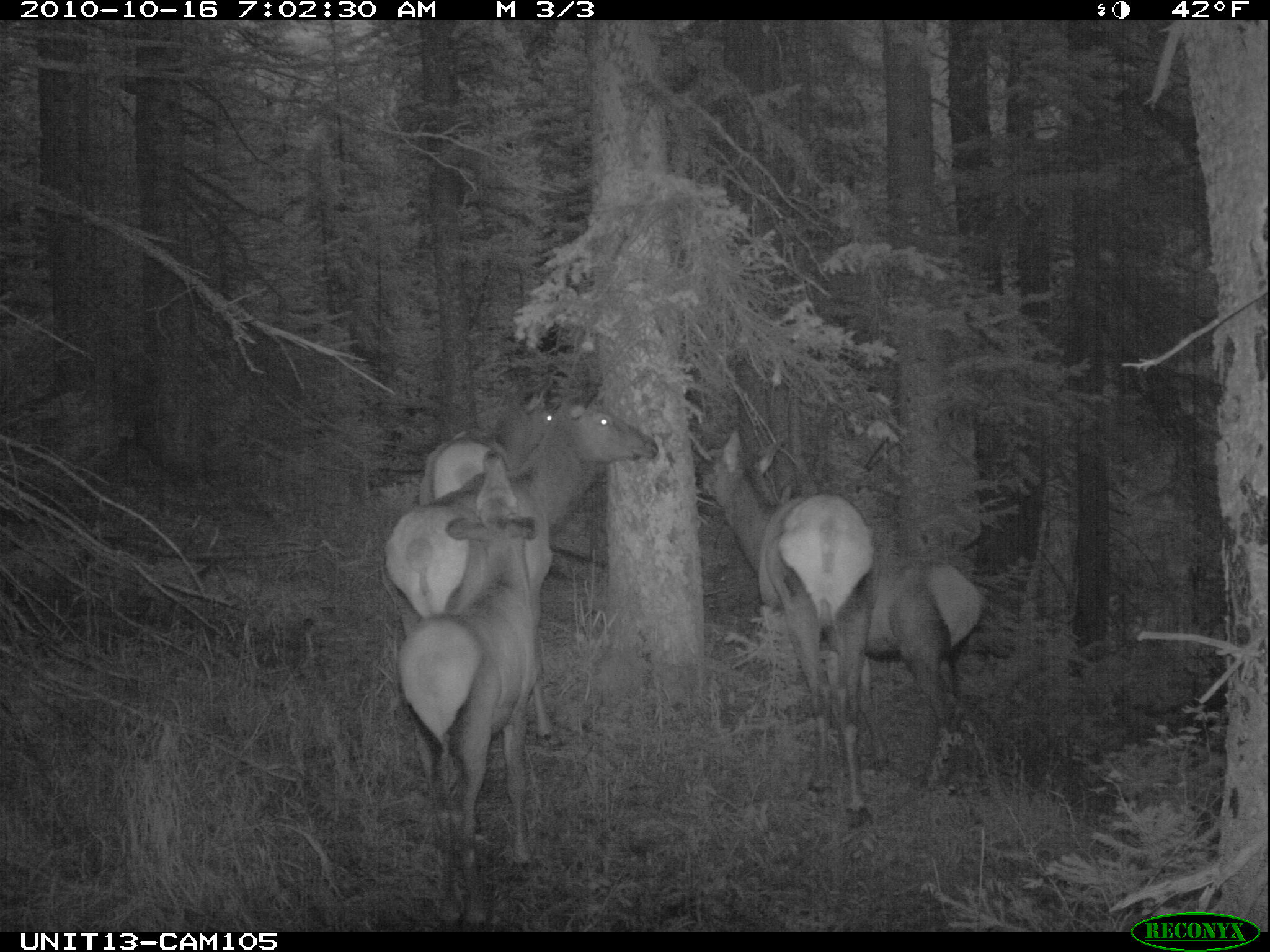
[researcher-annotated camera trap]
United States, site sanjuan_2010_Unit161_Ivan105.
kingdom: Animalia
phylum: Chordata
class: Mammalia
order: Artiodactyla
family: Cervidae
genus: Cervus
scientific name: Cervus elaphus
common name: red deer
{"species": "Cervus elaphus (red deer)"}